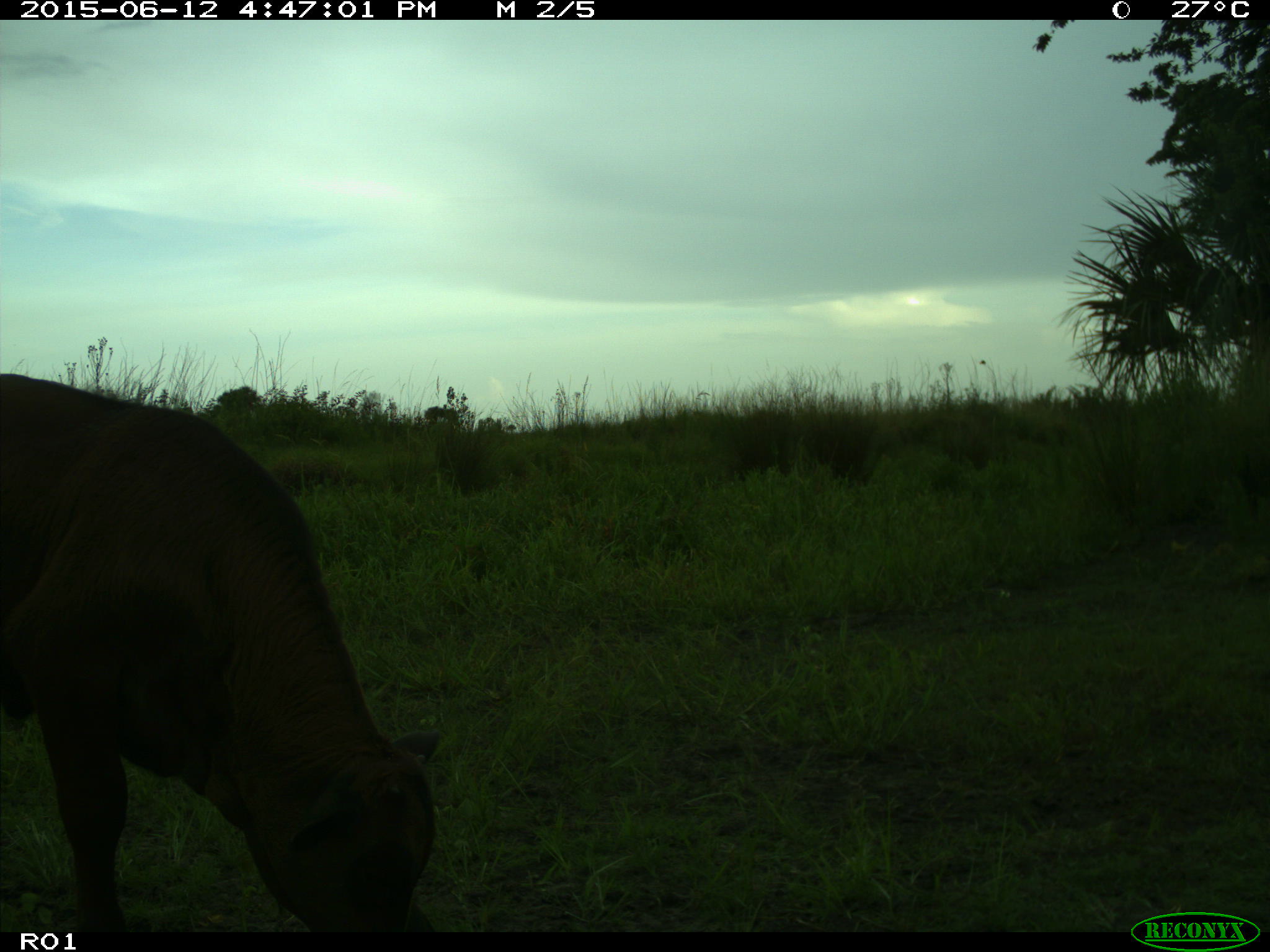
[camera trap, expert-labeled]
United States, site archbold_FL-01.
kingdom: Animalia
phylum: Chordata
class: Mammalia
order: Artiodactyla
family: Bovidae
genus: Bos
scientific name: Bos taurus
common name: domestic cow